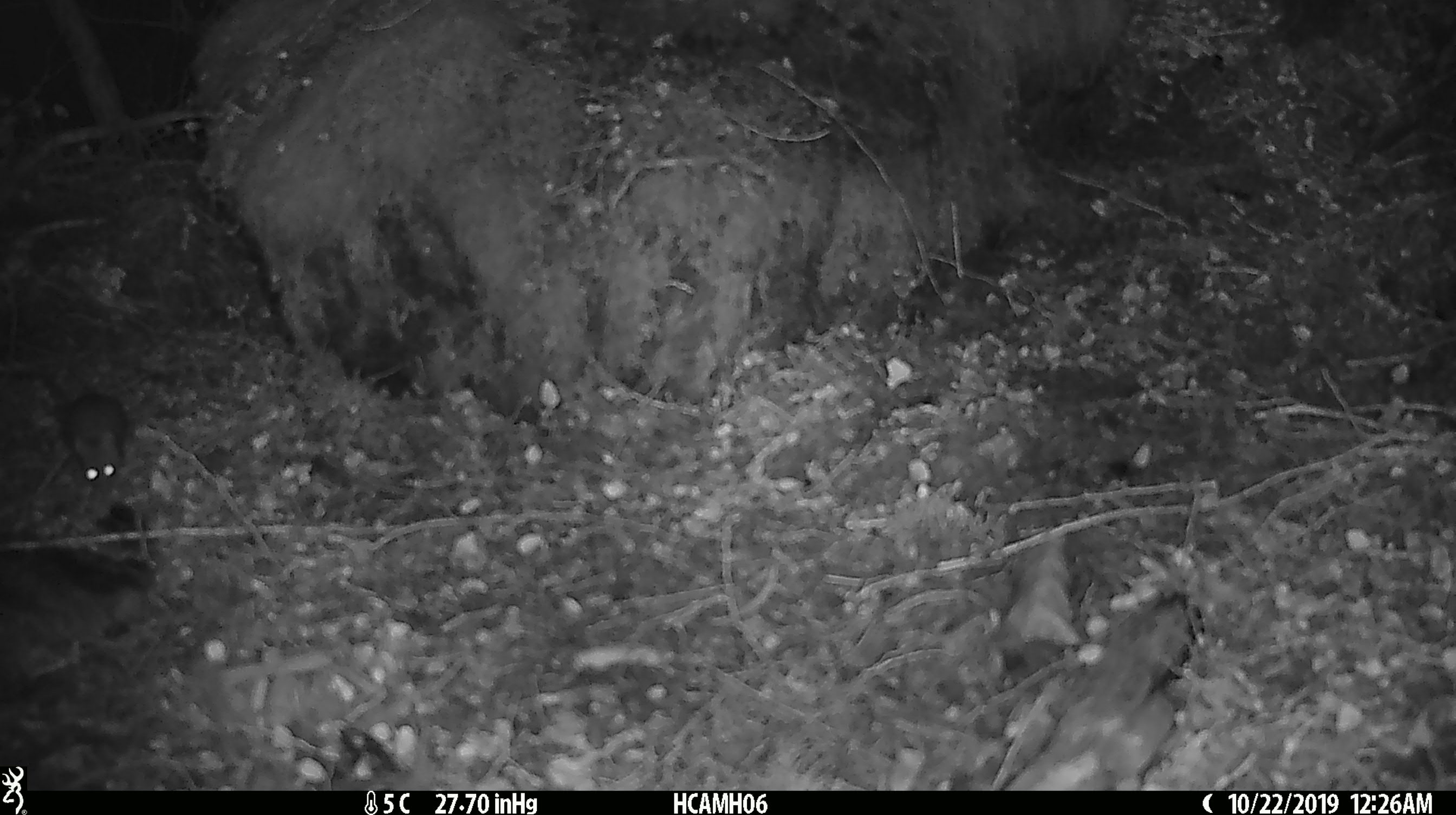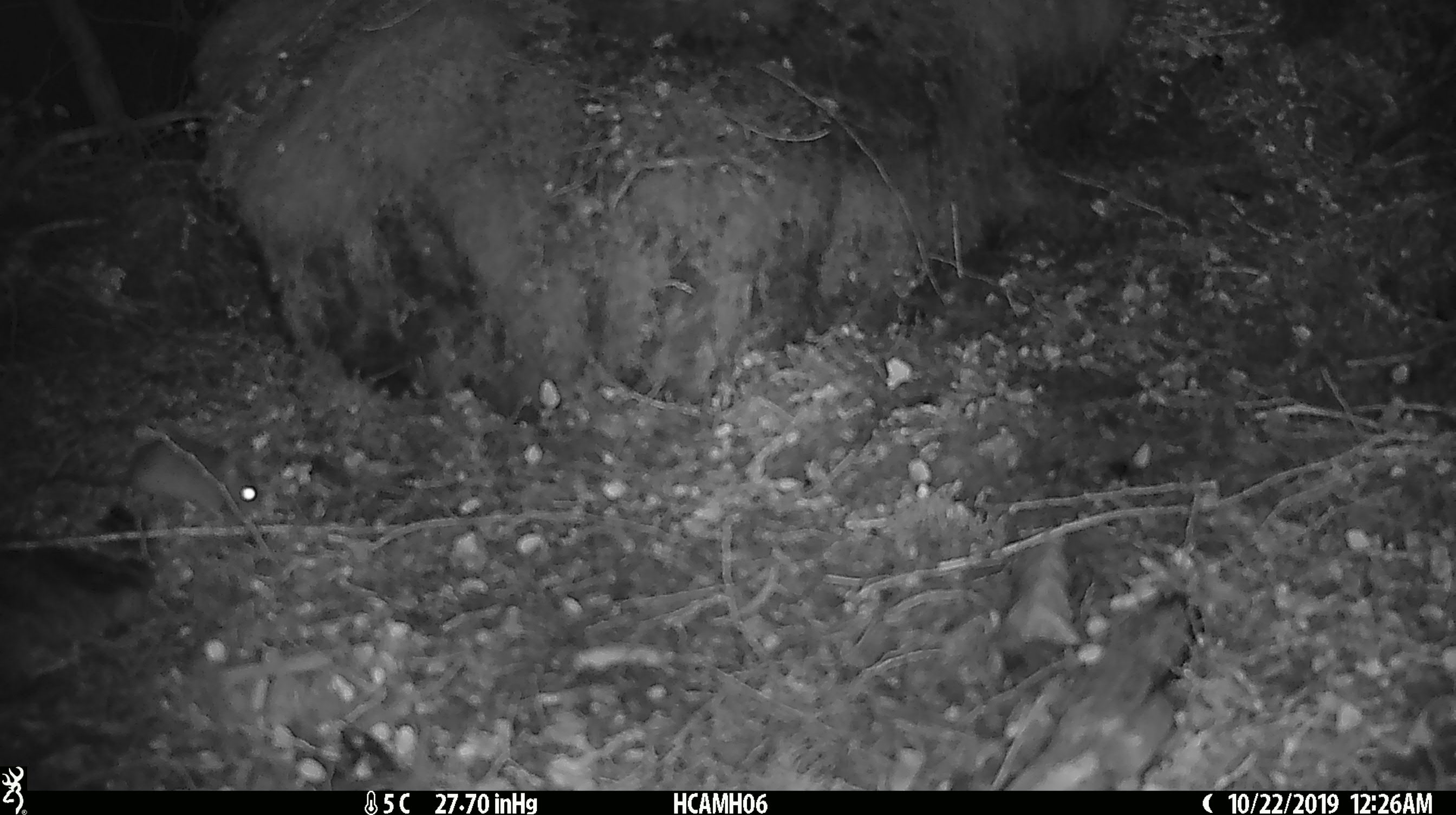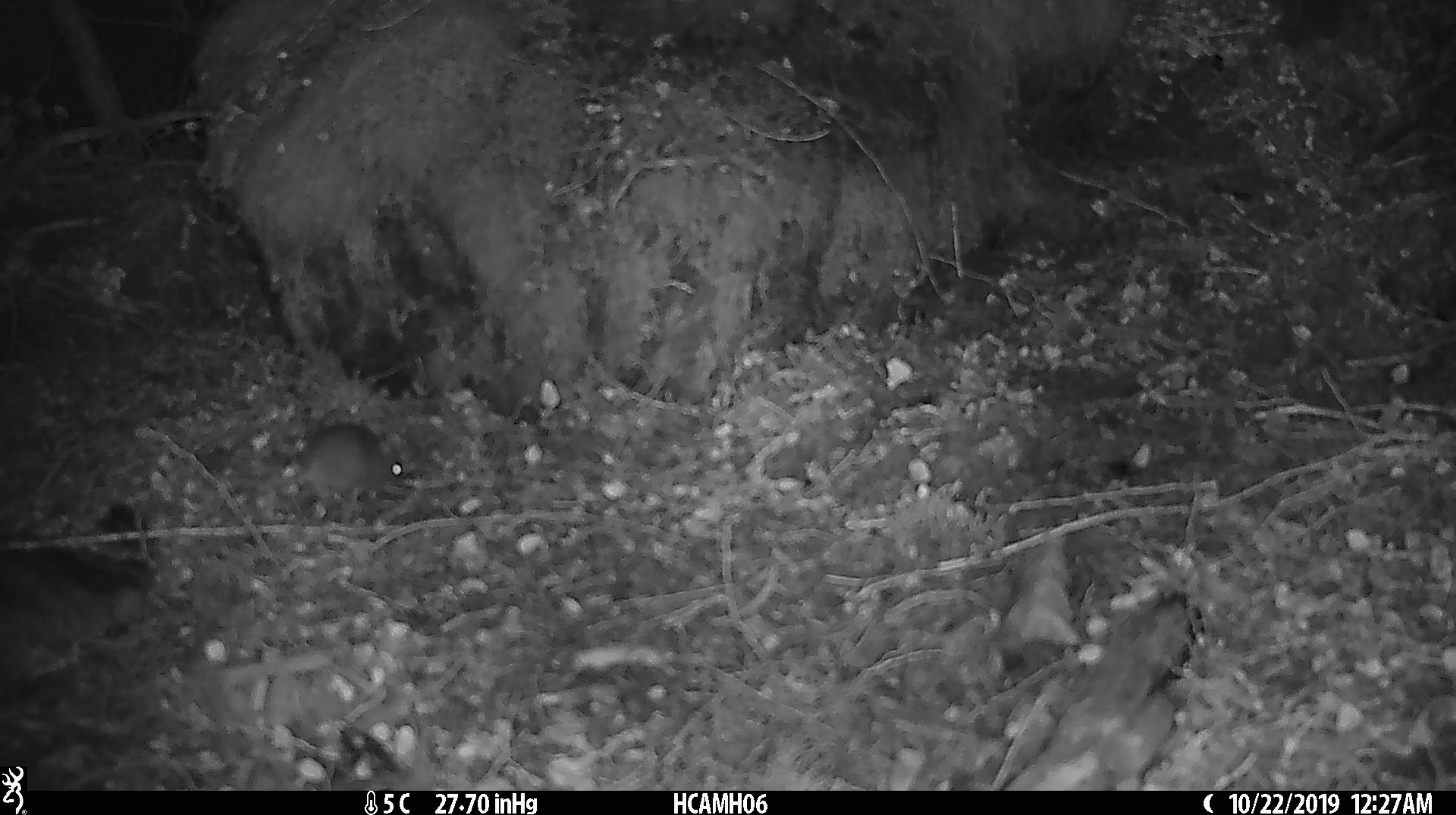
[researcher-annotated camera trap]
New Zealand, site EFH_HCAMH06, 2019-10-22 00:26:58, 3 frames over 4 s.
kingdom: Animalia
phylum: Chordata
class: Mammalia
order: Rodentia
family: Muridae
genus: Mus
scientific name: Mus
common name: mouse